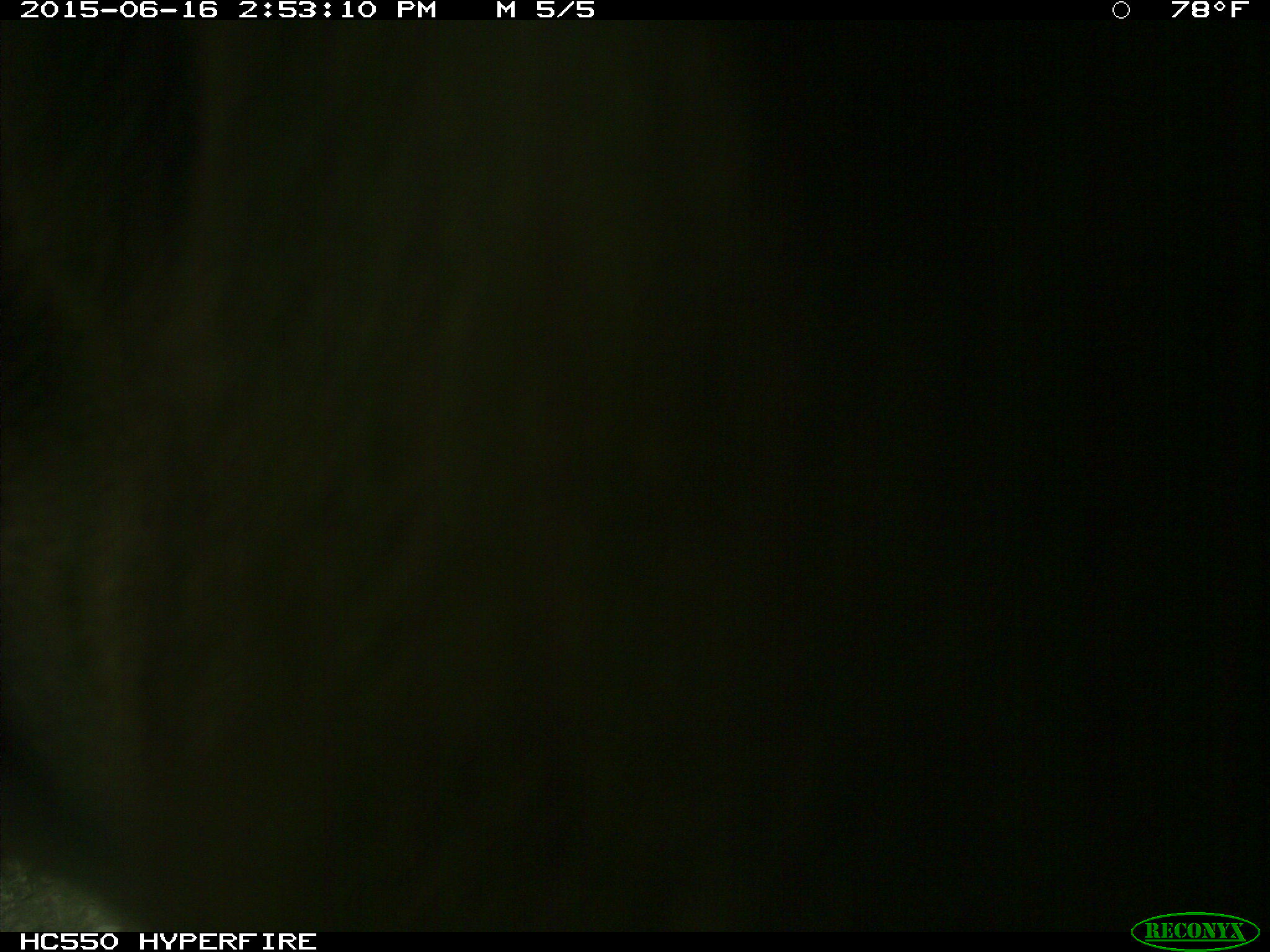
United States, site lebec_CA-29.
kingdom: Animalia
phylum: Chordata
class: Mammalia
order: Artiodactyla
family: Bovidae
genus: Bos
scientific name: Bos taurus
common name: domestic cow